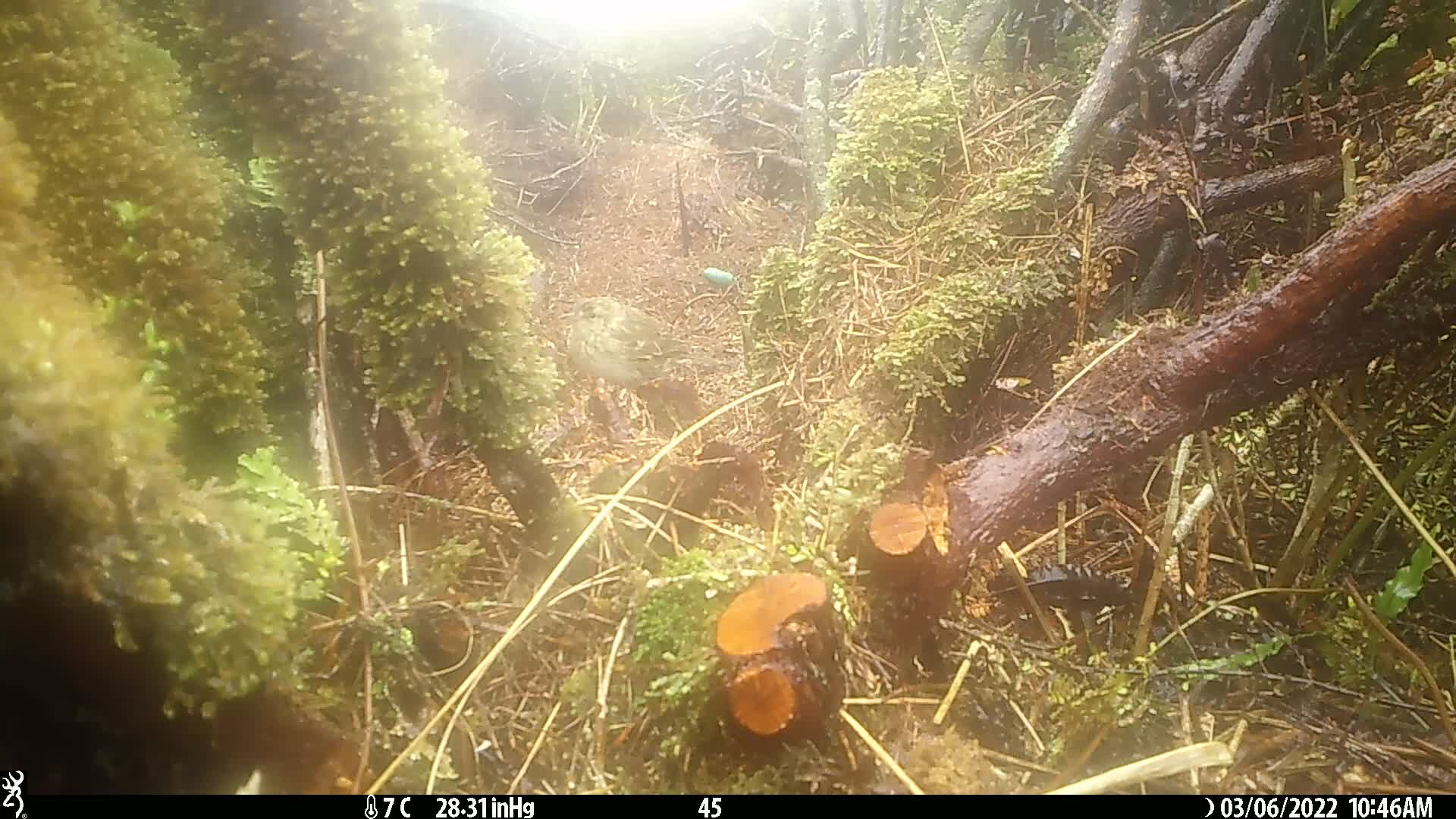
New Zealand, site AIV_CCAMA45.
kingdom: Animalia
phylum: Chordata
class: Aves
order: Passeriformes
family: Motacillidae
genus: Anthus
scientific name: Anthus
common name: pipit